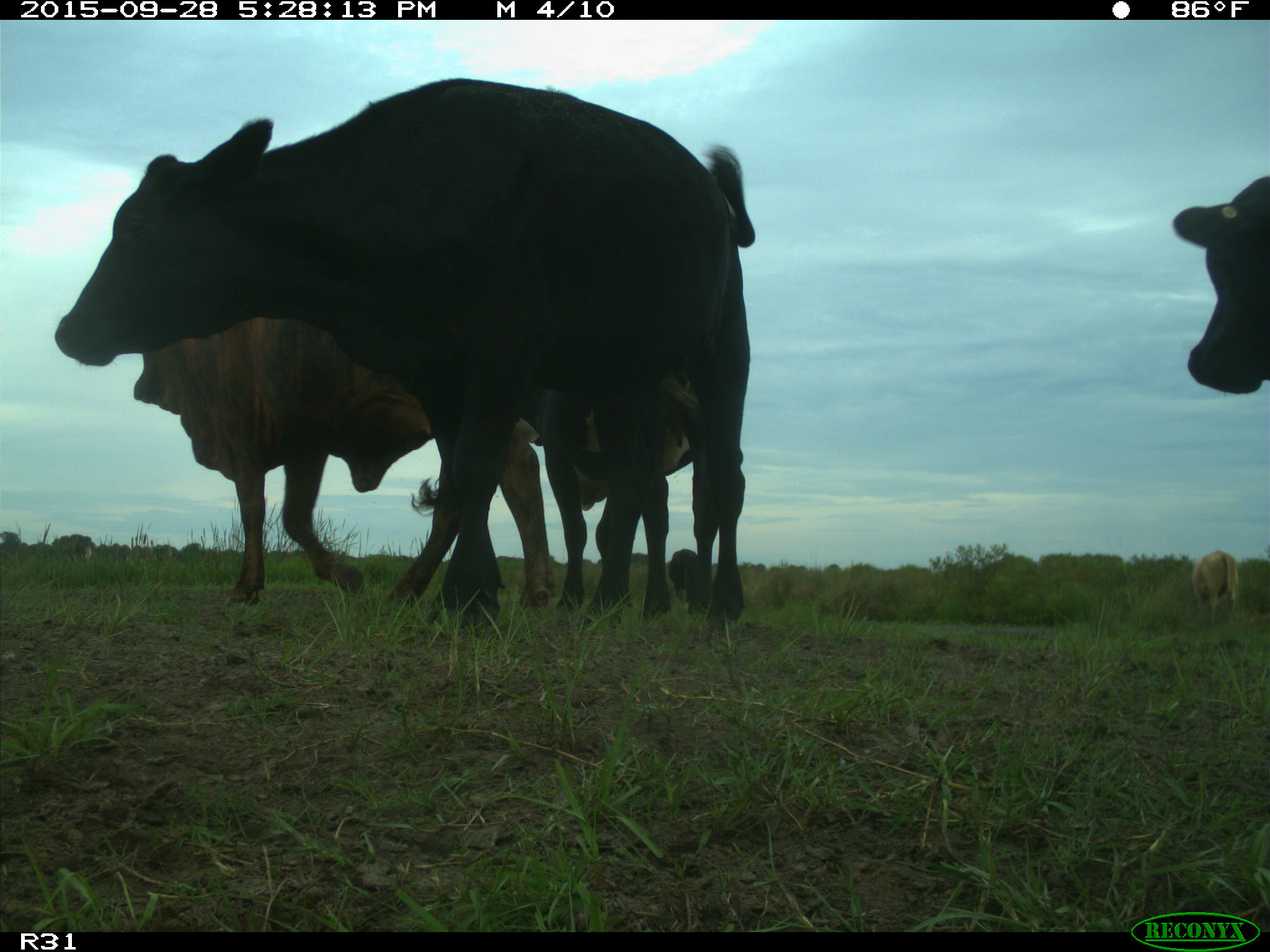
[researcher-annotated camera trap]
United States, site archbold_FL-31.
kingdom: Animalia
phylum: Chordata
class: Mammalia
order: Artiodactyla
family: Bovidae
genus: Bos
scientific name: Bos taurus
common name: domestic cow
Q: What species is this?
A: Bos taurus (domestic cow).